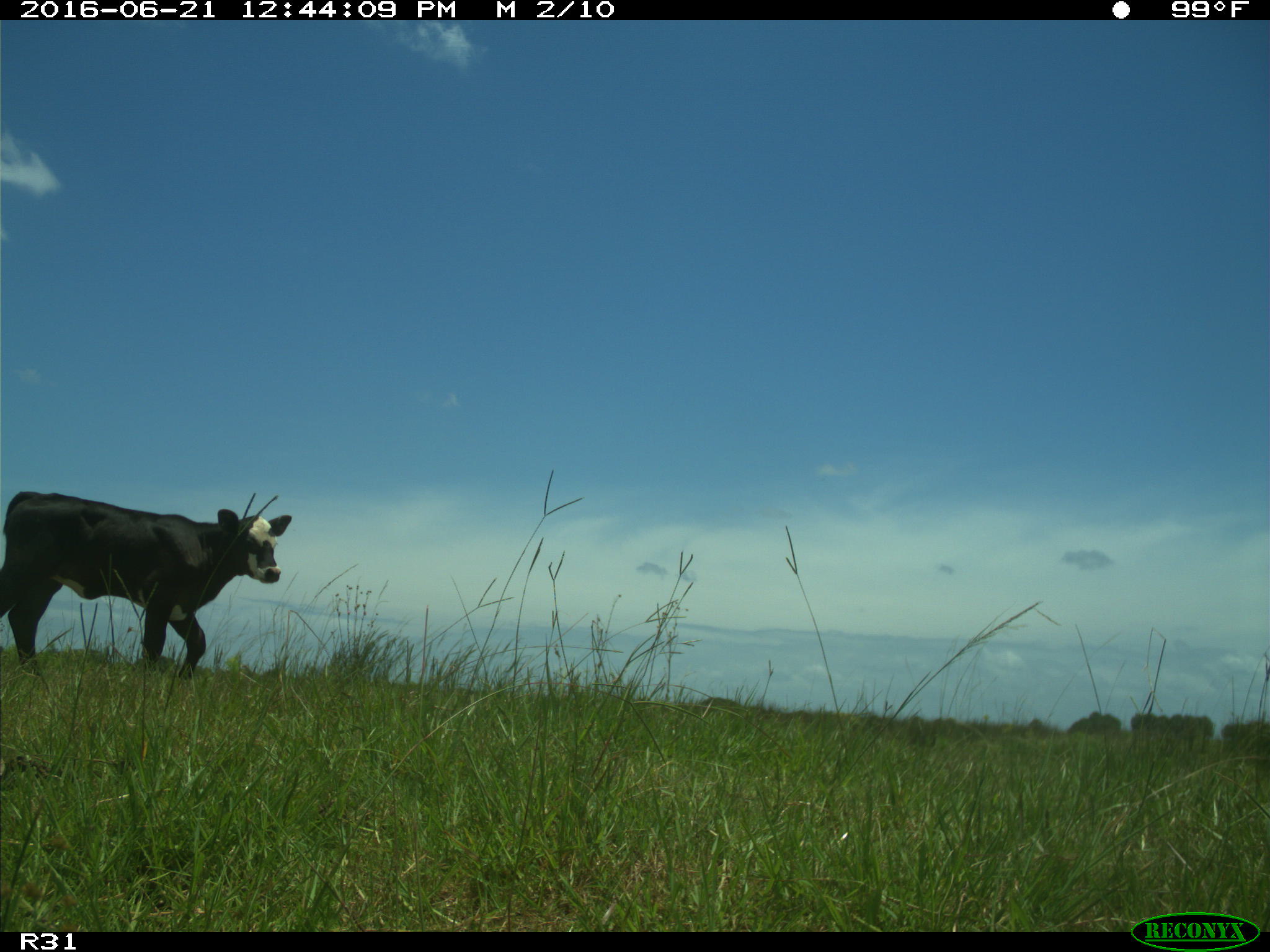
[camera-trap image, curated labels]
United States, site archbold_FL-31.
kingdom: Animalia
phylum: Chordata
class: Mammalia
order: Artiodactyla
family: Bovidae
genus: Bos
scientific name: Bos taurus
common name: domestic cow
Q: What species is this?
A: Bos taurus (domestic cow).